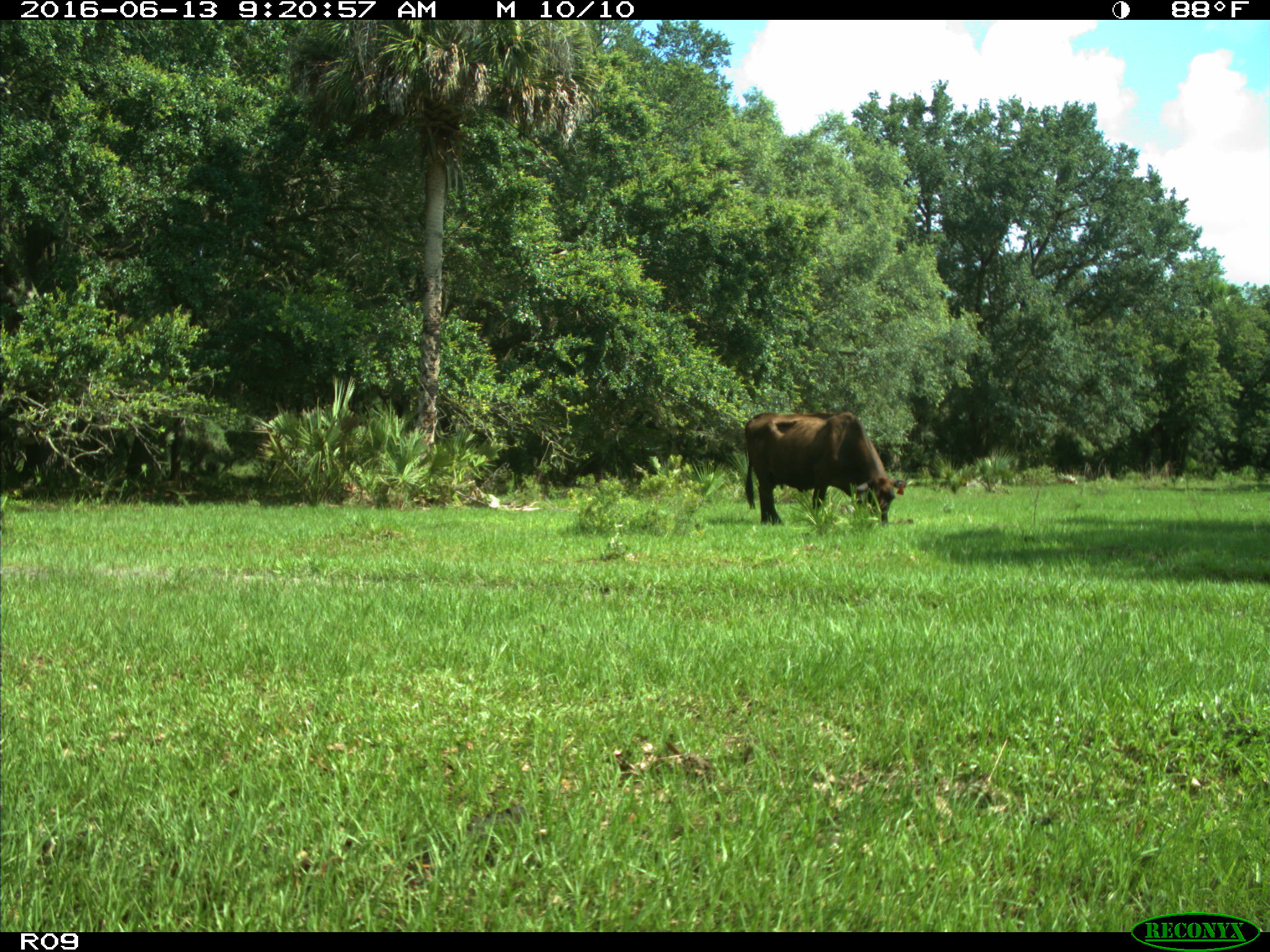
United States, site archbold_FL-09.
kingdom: Animalia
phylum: Chordata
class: Mammalia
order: Artiodactyla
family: Bovidae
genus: Bos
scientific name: Bos taurus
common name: domestic cow